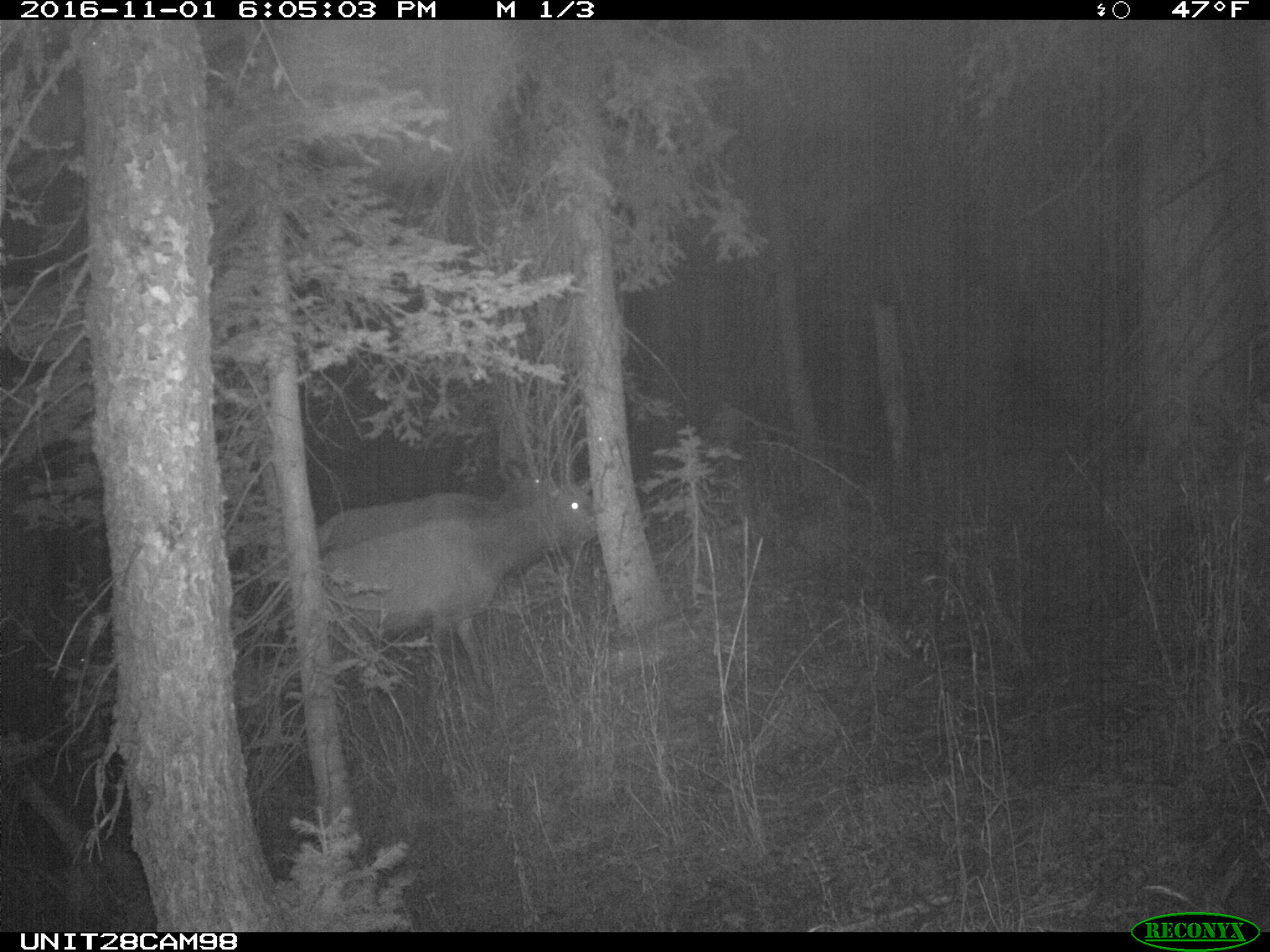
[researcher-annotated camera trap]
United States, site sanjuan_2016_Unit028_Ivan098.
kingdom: Animalia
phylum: Chordata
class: Mammalia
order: Artiodactyla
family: Cervidae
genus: Cervus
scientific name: Cervus elaphus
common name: red deer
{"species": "Cervus elaphus (red deer)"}